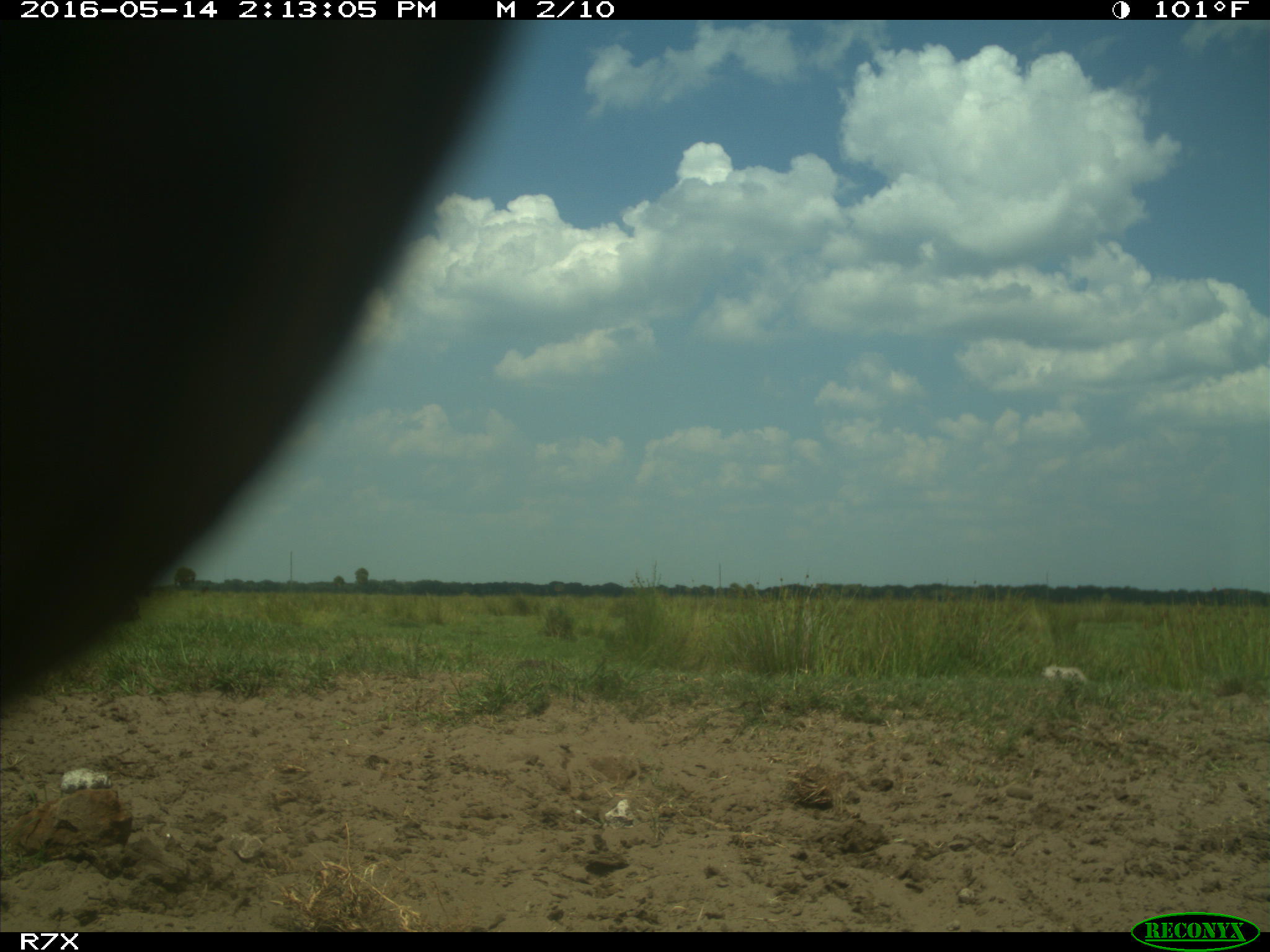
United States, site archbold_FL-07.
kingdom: Animalia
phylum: Chordata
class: Mammalia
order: Artiodactyla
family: Bovidae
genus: Bos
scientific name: Bos taurus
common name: domestic cow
Bos taurus (domestic cow).